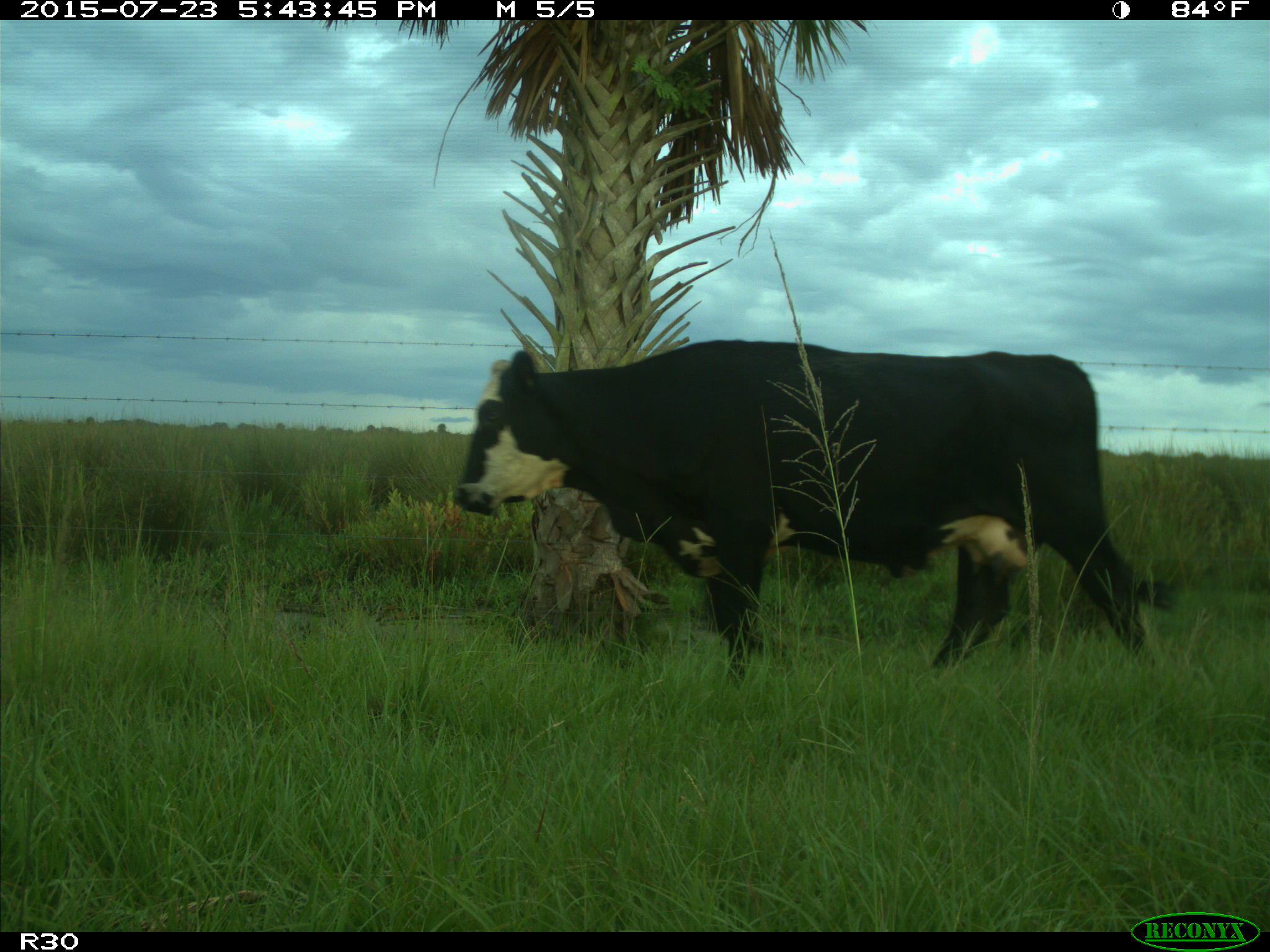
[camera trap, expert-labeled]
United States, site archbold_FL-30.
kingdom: Animalia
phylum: Chordata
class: Mammalia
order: Artiodactyla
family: Bovidae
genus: Bos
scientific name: Bos taurus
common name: domestic cow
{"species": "Bos taurus (domestic cow)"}